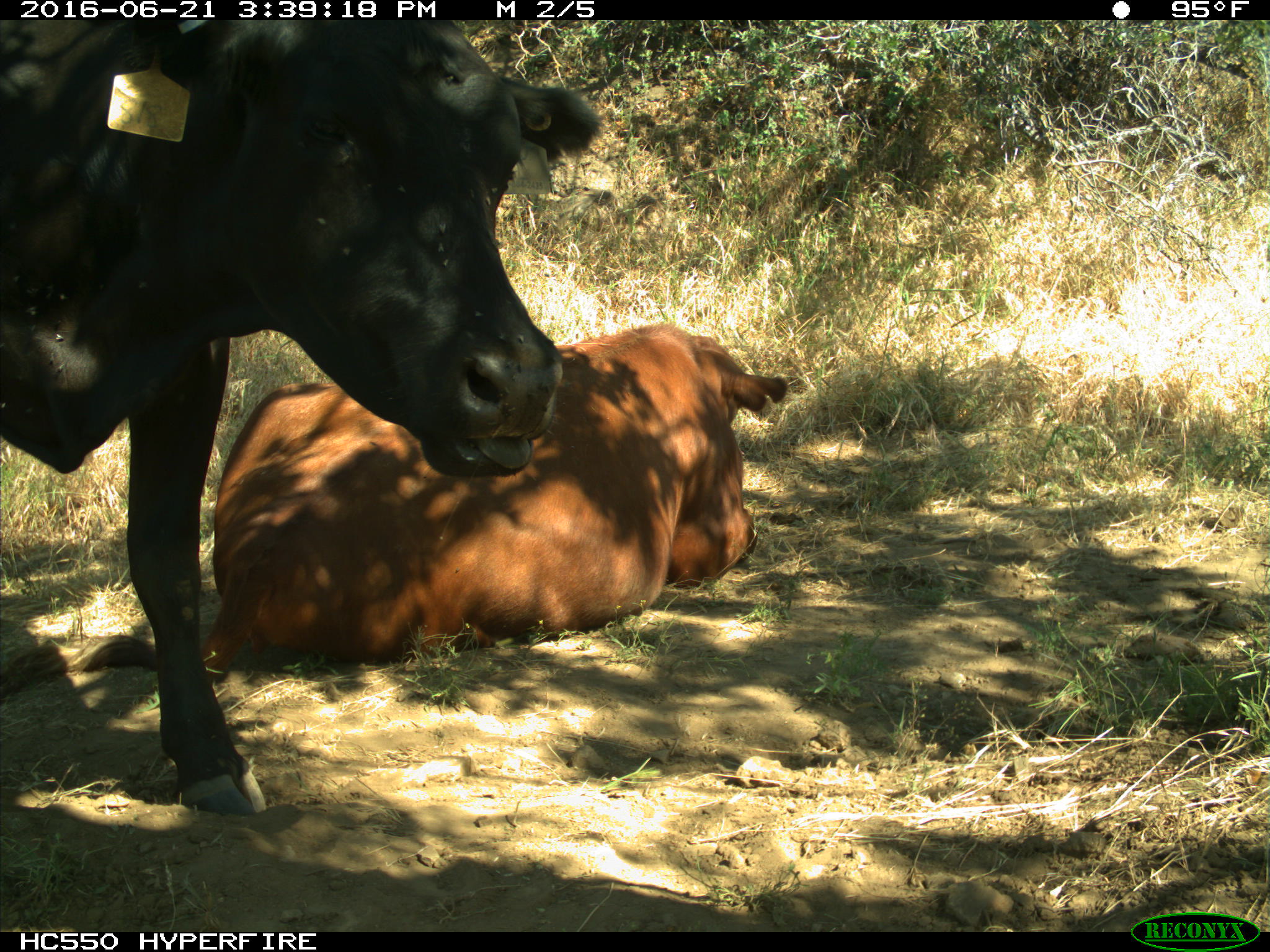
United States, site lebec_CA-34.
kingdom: Animalia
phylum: Chordata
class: Mammalia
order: Artiodactyla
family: Bovidae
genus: Bos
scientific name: Bos taurus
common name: domestic cow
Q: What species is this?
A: Bos taurus (domestic cow).